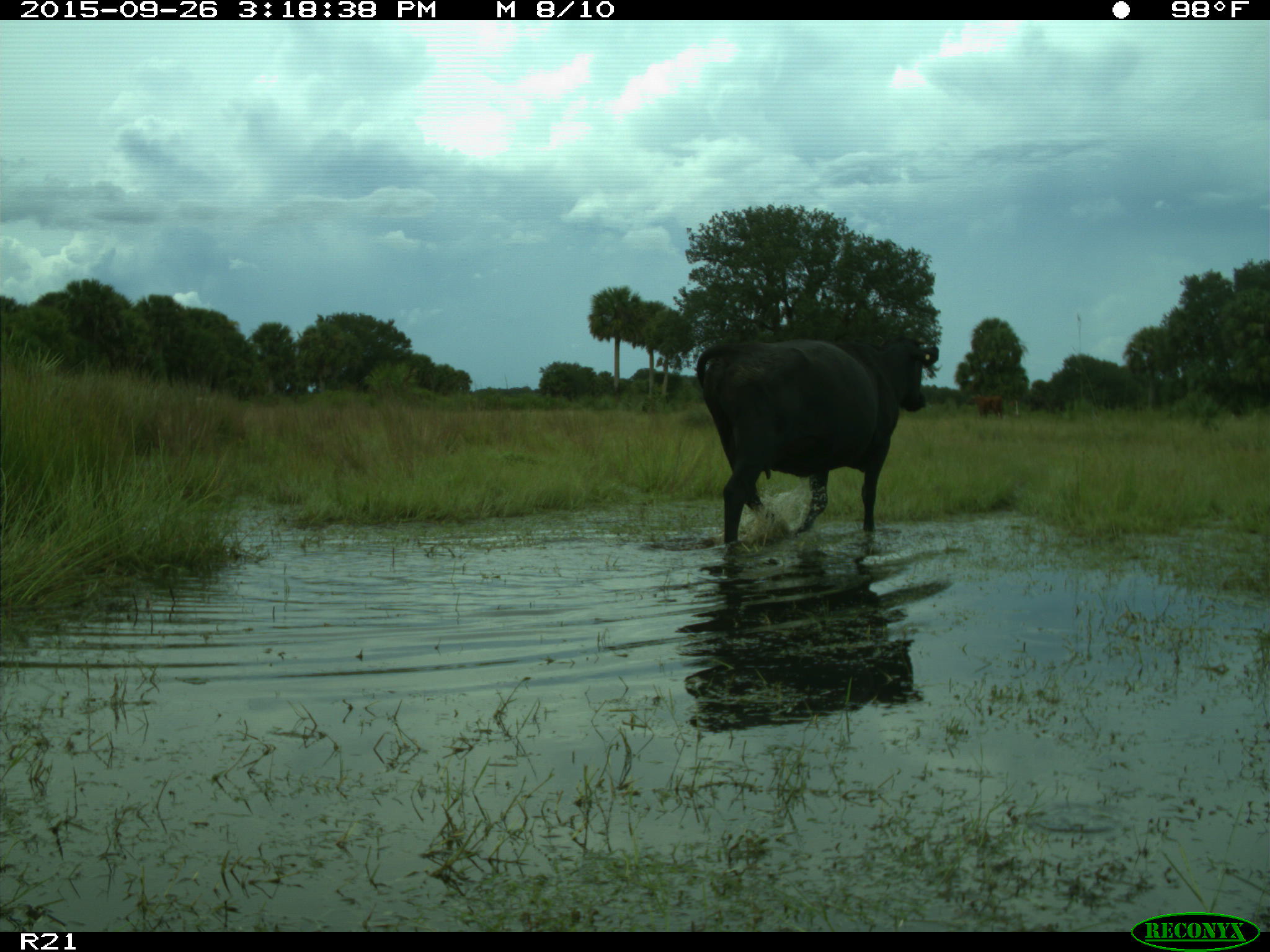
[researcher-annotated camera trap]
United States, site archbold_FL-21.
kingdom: Animalia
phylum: Chordata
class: Mammalia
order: Artiodactyla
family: Bovidae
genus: Bos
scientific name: Bos taurus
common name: domestic cow